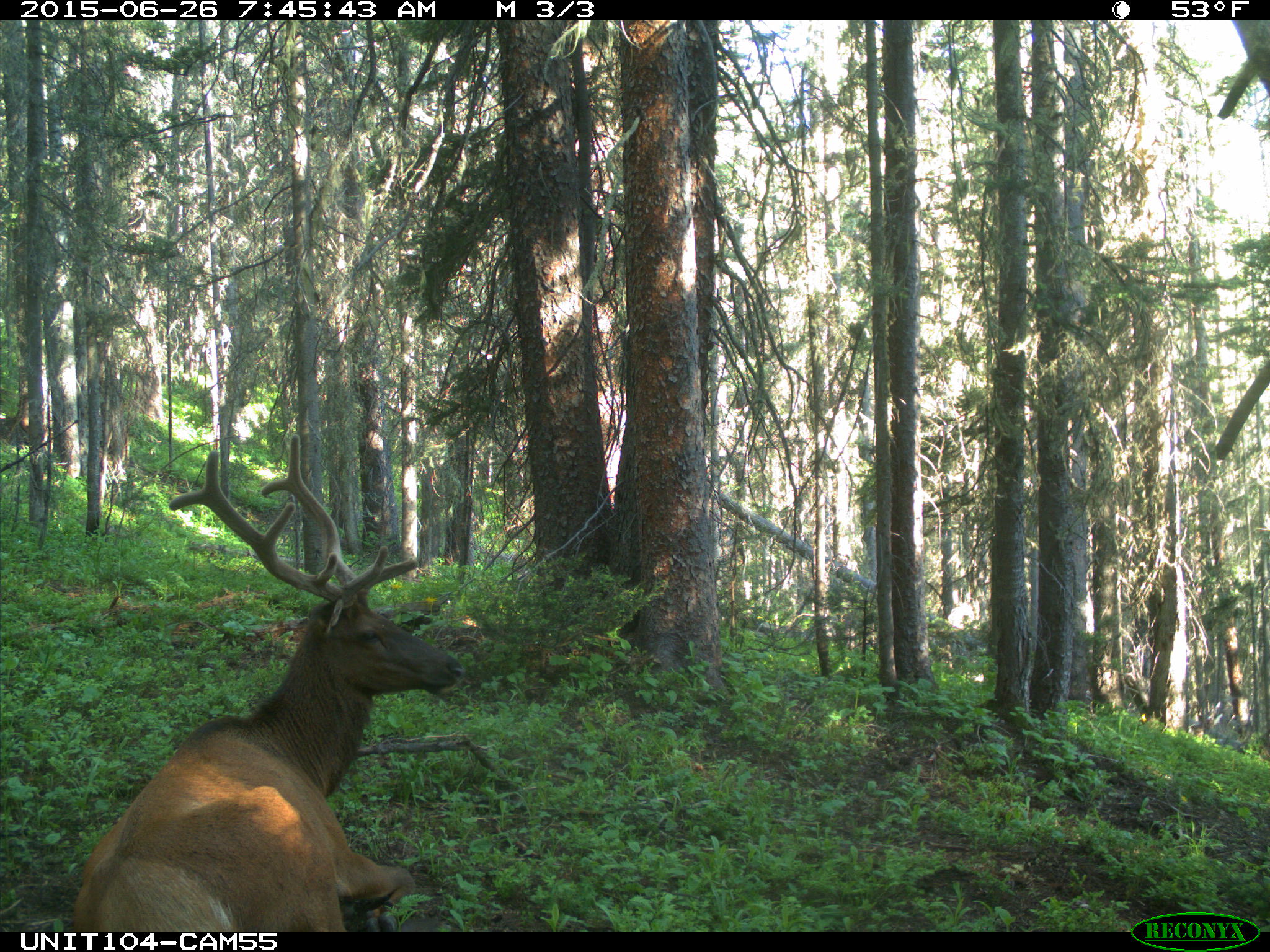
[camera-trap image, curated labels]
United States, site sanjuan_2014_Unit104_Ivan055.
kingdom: Animalia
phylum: Chordata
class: Mammalia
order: Artiodactyla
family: Cervidae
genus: Cervus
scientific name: Cervus elaphus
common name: red deer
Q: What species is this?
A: Cervus elaphus (red deer).